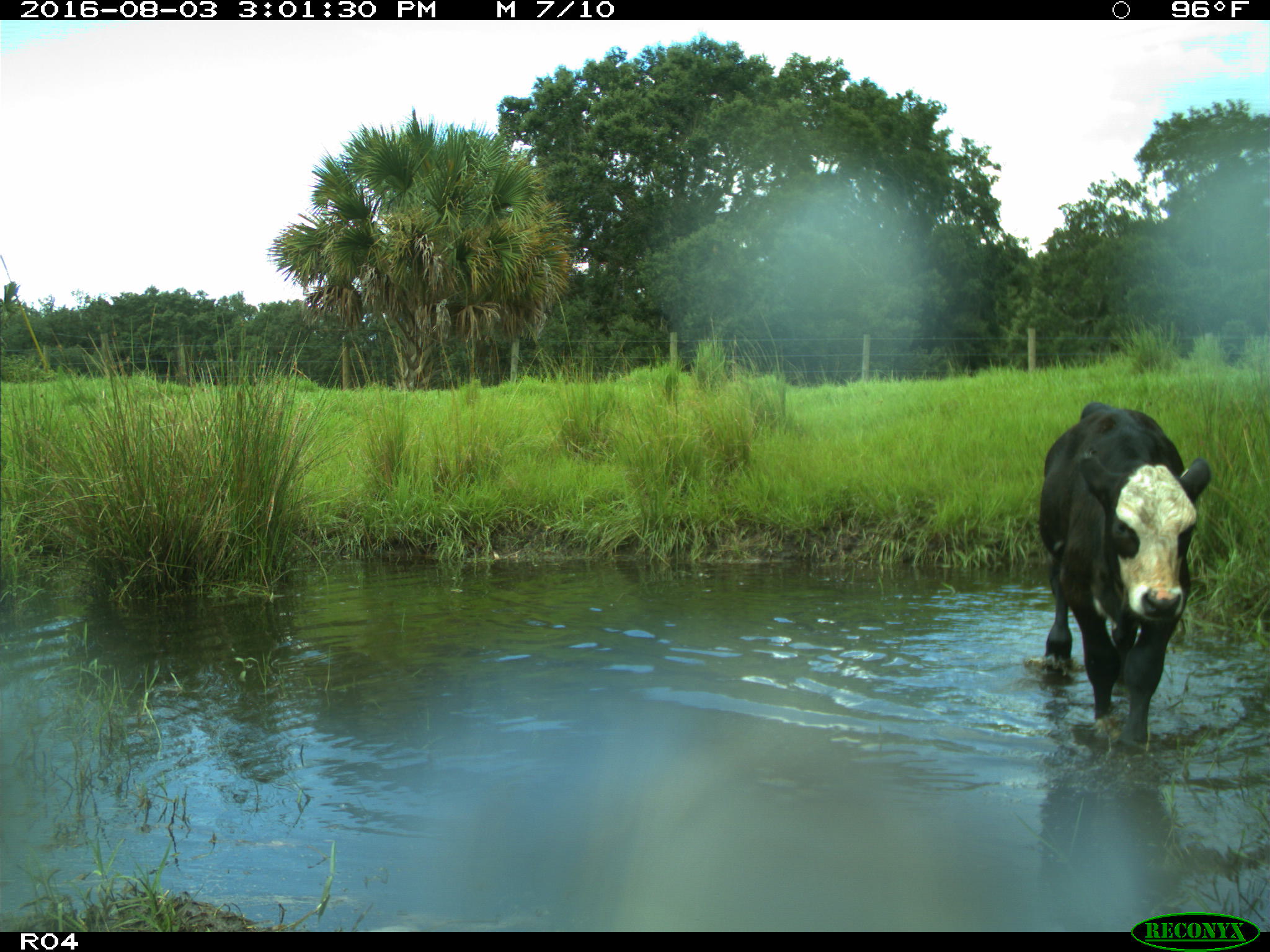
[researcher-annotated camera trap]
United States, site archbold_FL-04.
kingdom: Animalia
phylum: Chordata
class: Mammalia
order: Artiodactyla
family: Bovidae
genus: Bos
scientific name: Bos taurus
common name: domestic cow